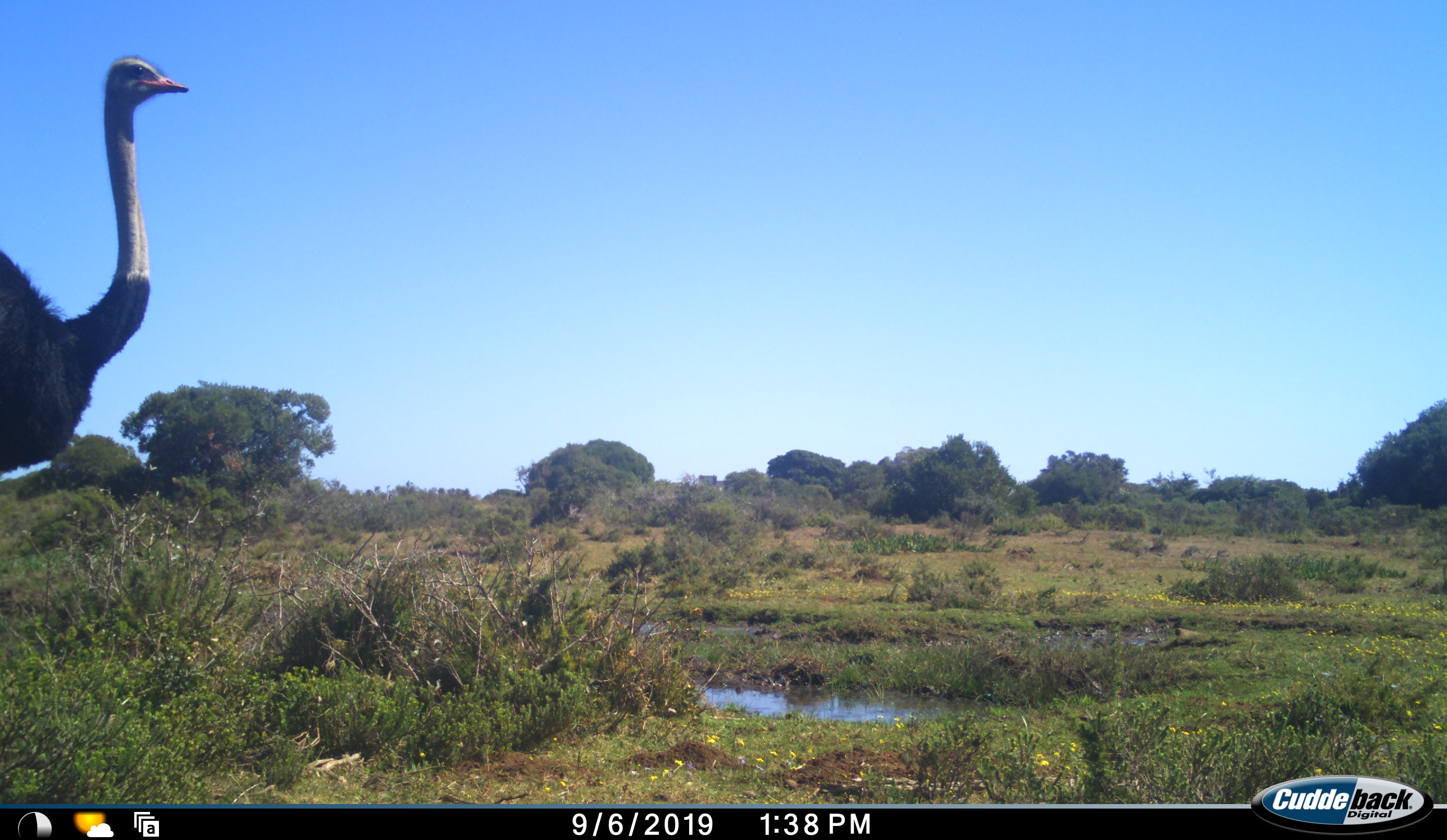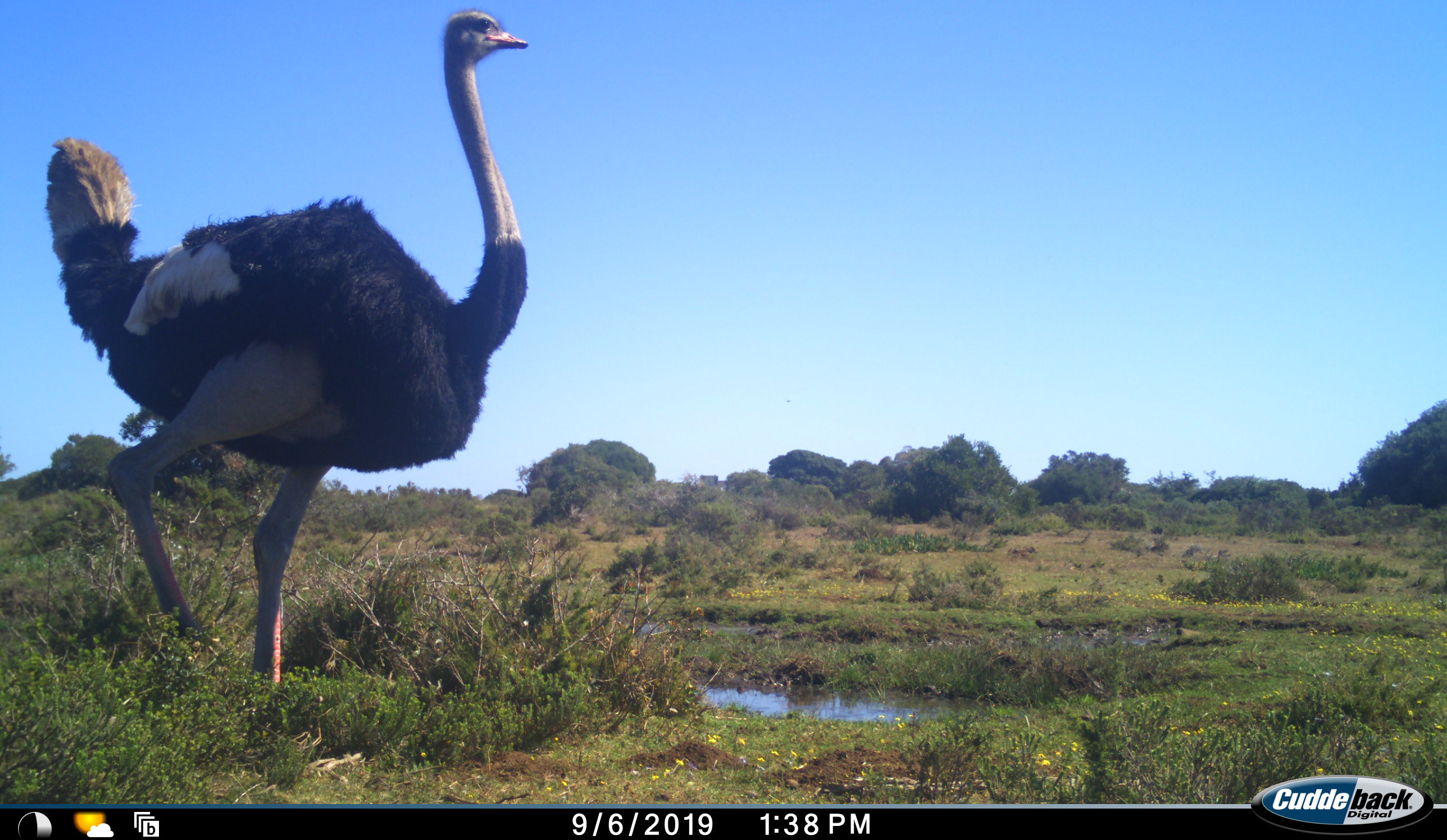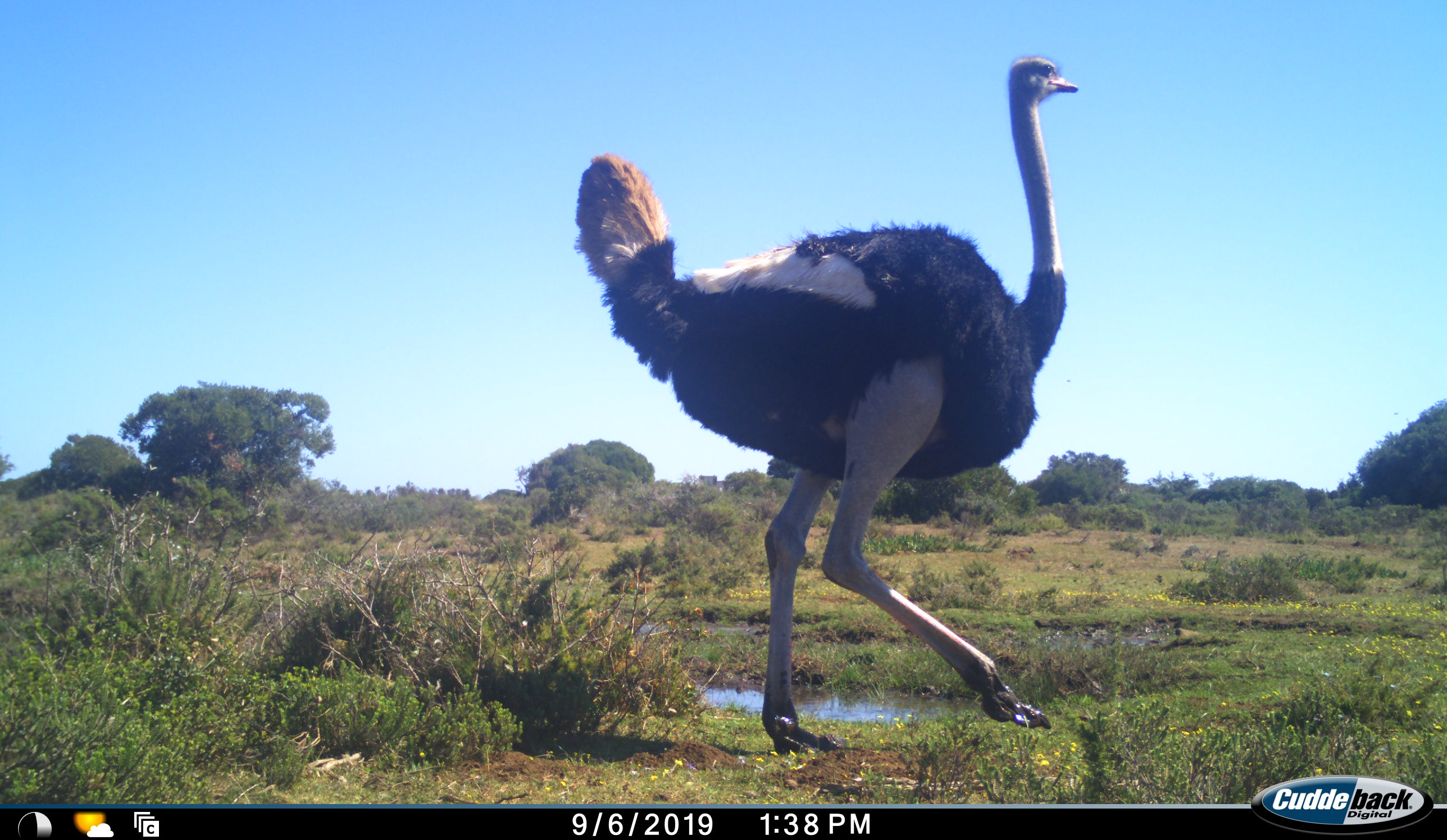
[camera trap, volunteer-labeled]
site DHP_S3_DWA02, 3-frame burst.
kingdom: Animalia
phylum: Chordata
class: Aves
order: Struthioniformes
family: Struthionidae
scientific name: Struthionidae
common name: ostrich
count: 1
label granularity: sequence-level